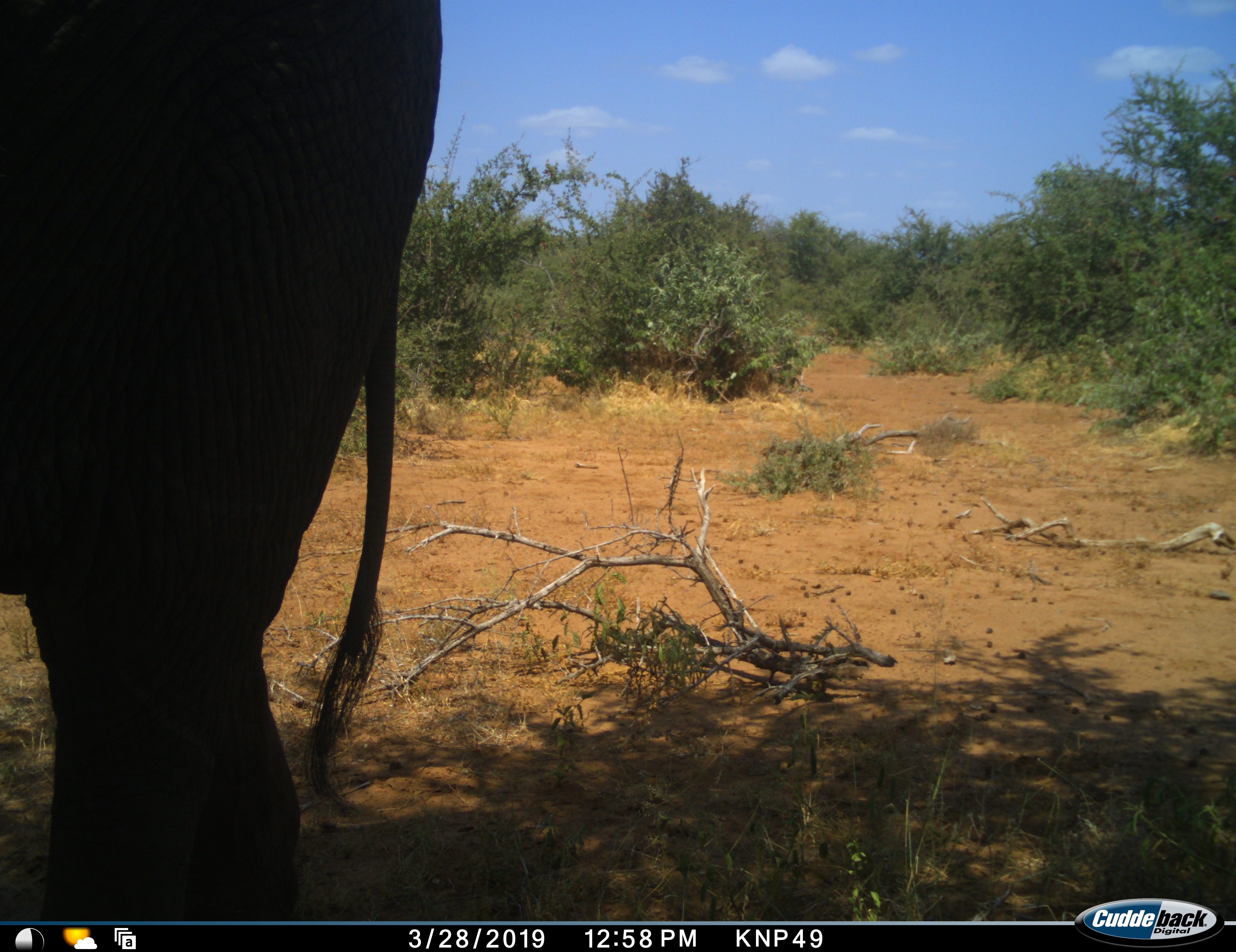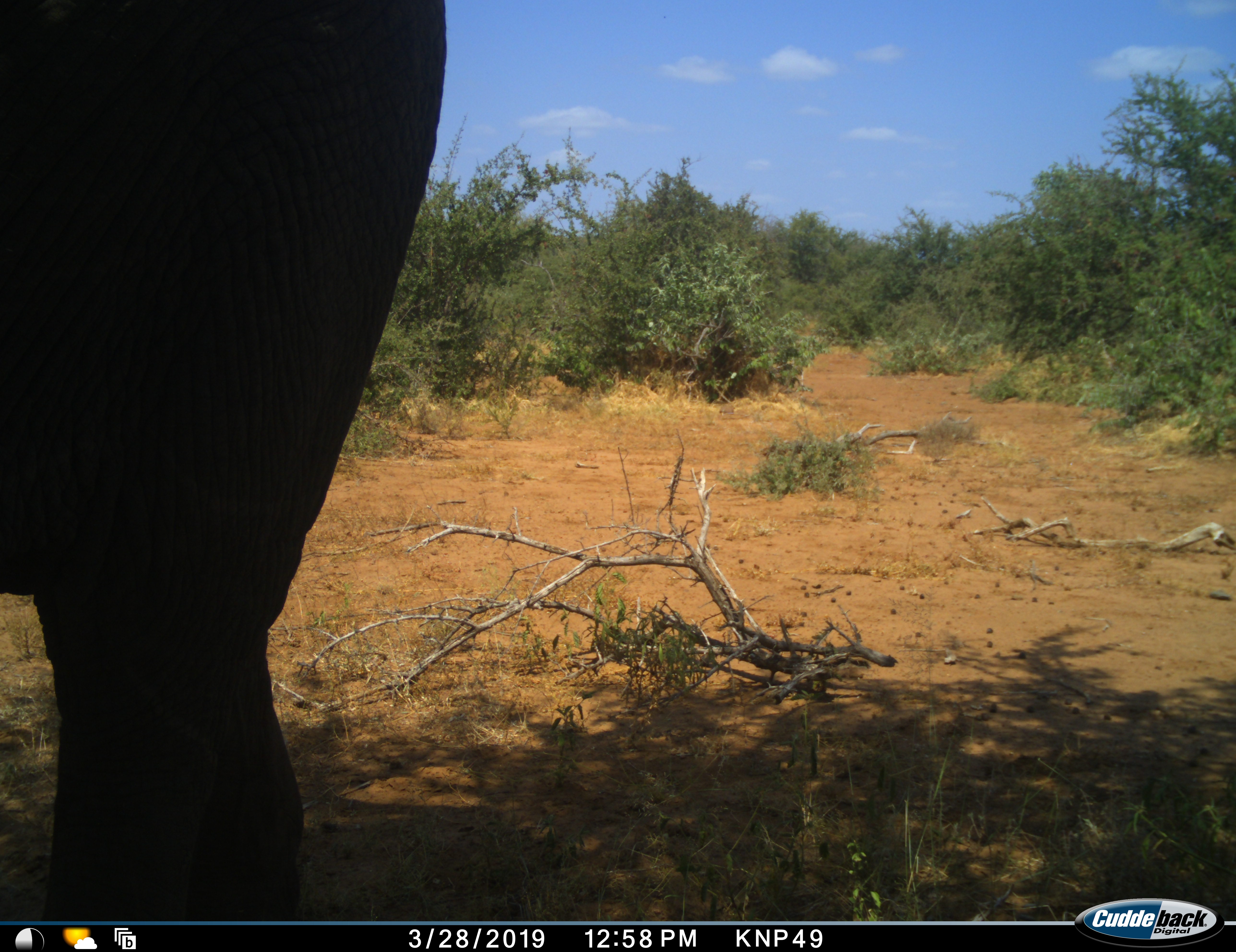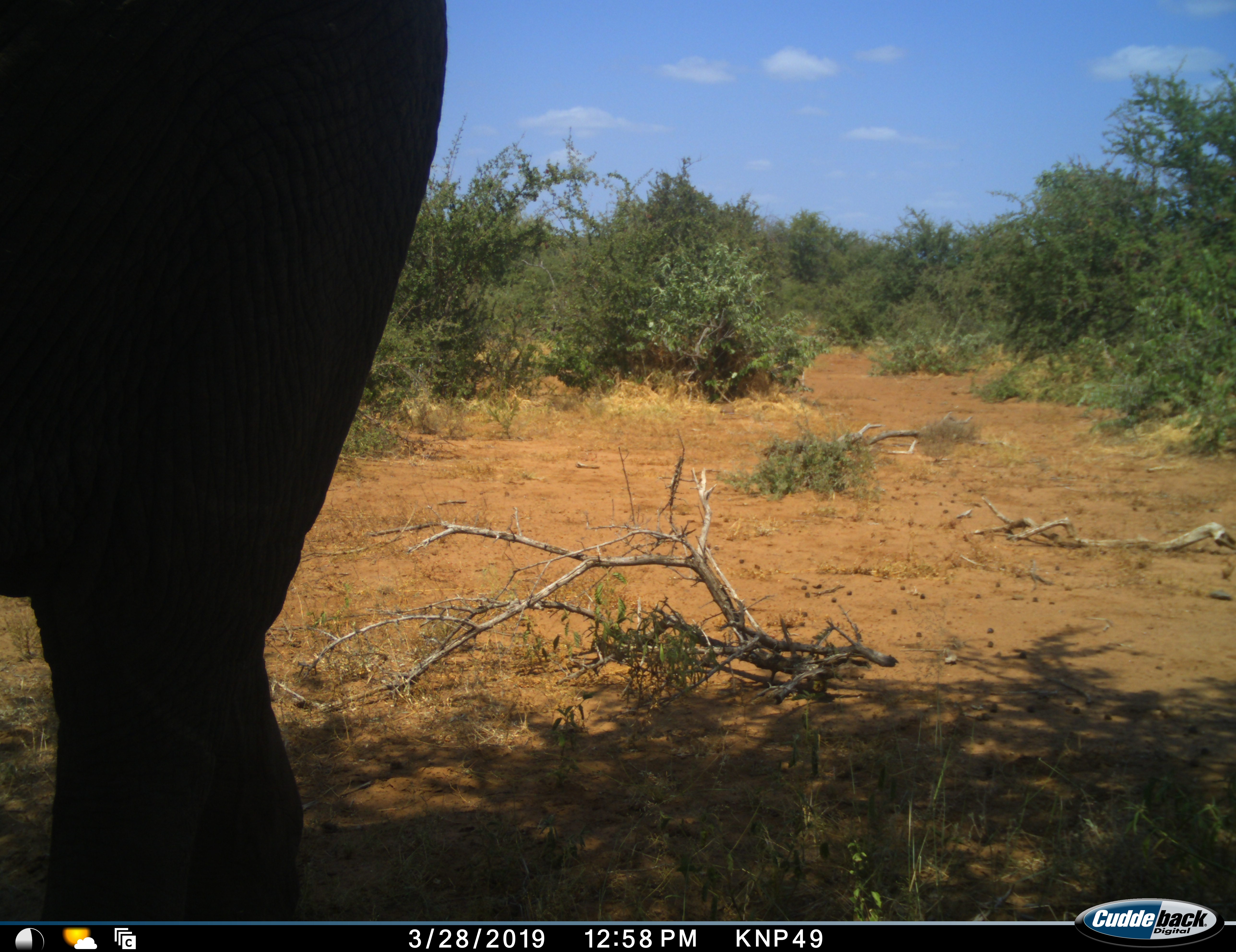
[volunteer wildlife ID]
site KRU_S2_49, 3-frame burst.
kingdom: Animalia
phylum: Chordata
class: Mammalia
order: Proboscidea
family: Elephantidae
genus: Loxodonta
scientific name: Loxodonta africana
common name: african bush elephant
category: elephant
Elephant (african bush elephant) (Loxodonta africana), count 1. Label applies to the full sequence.